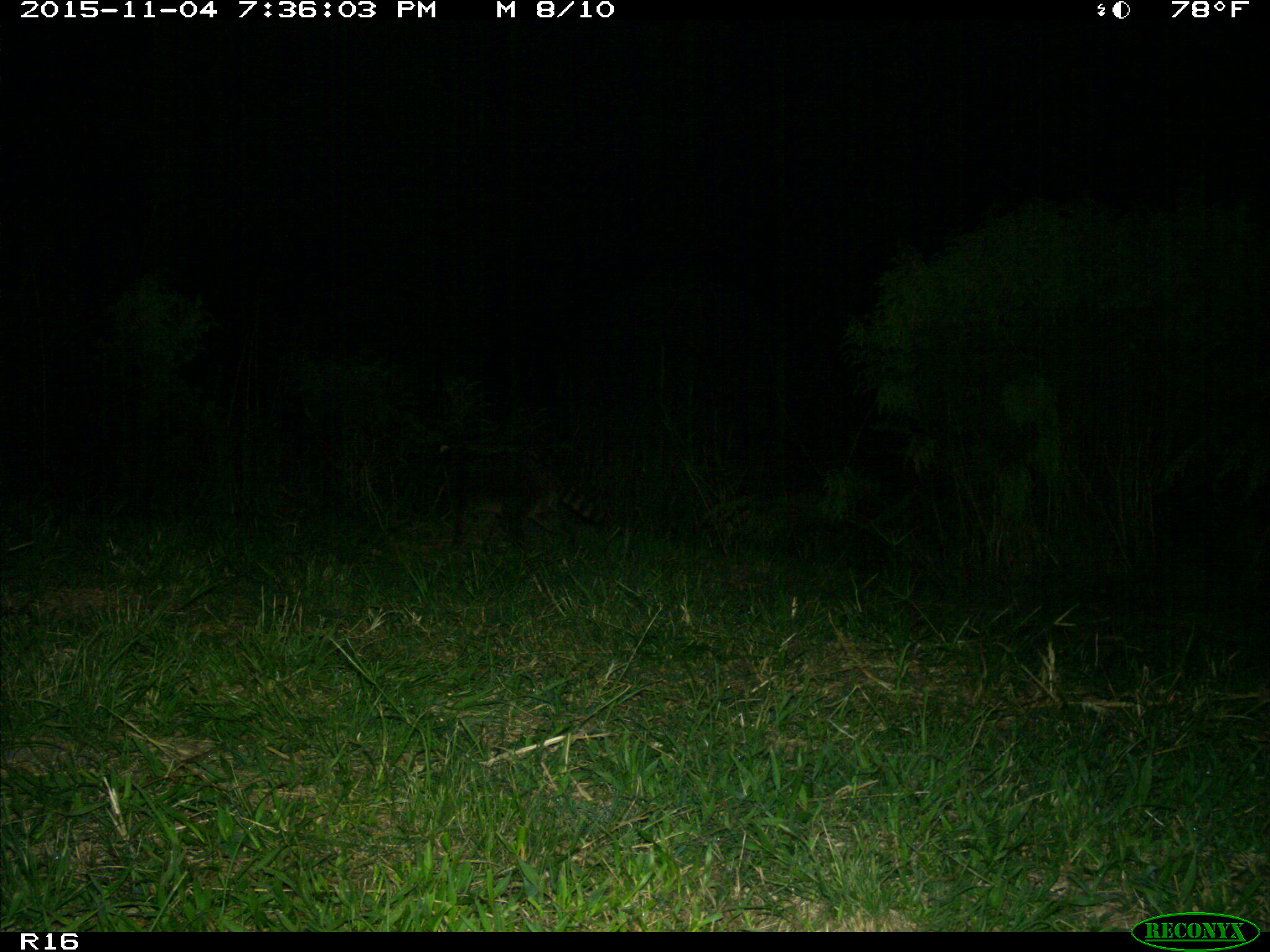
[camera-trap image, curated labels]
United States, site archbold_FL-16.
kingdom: Animalia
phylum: Chordata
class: Mammalia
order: Carnivora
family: Procyonidae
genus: Procyon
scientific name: Procyon lotor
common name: common raccoon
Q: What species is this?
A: Procyon lotor (common raccoon).